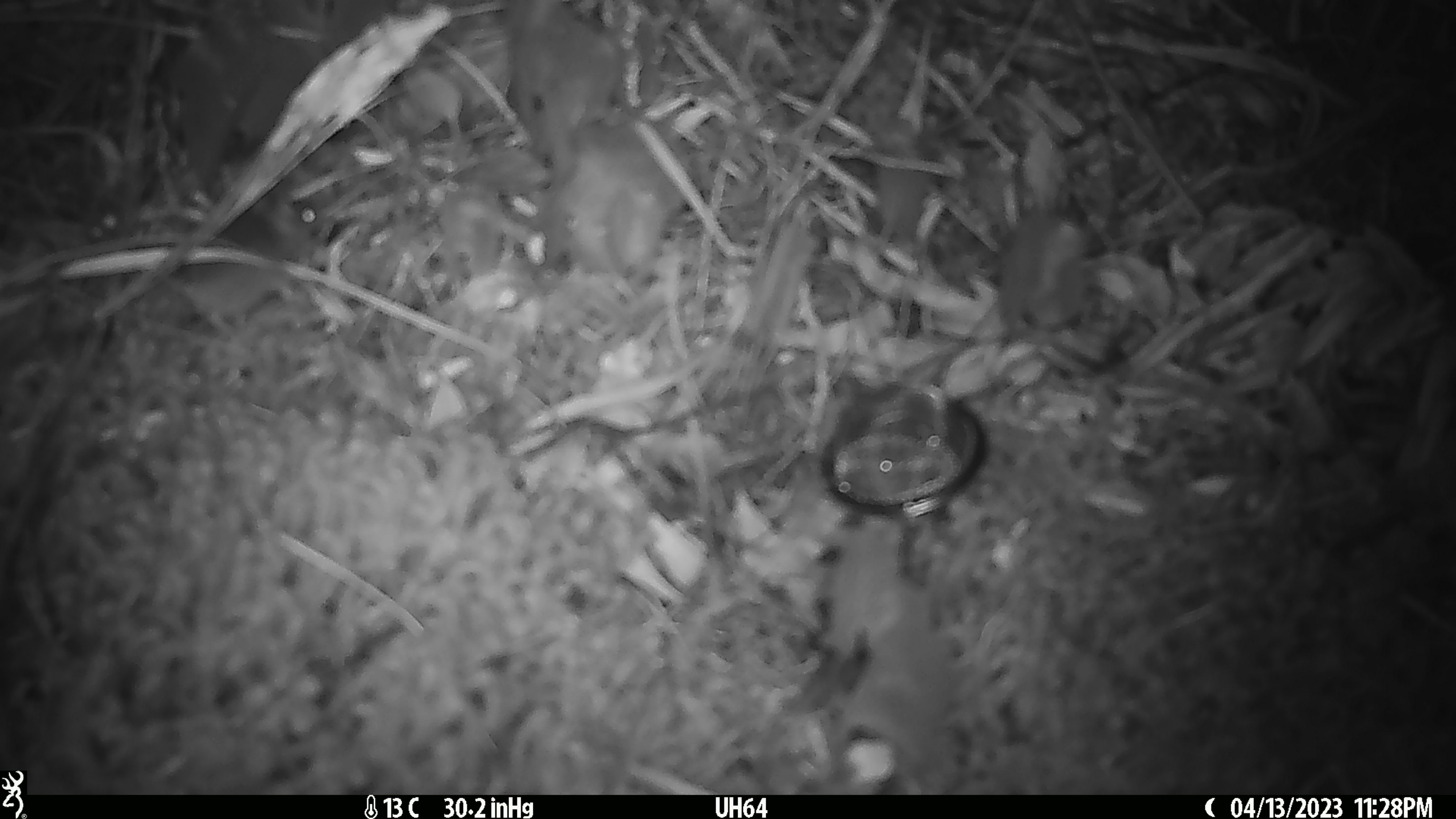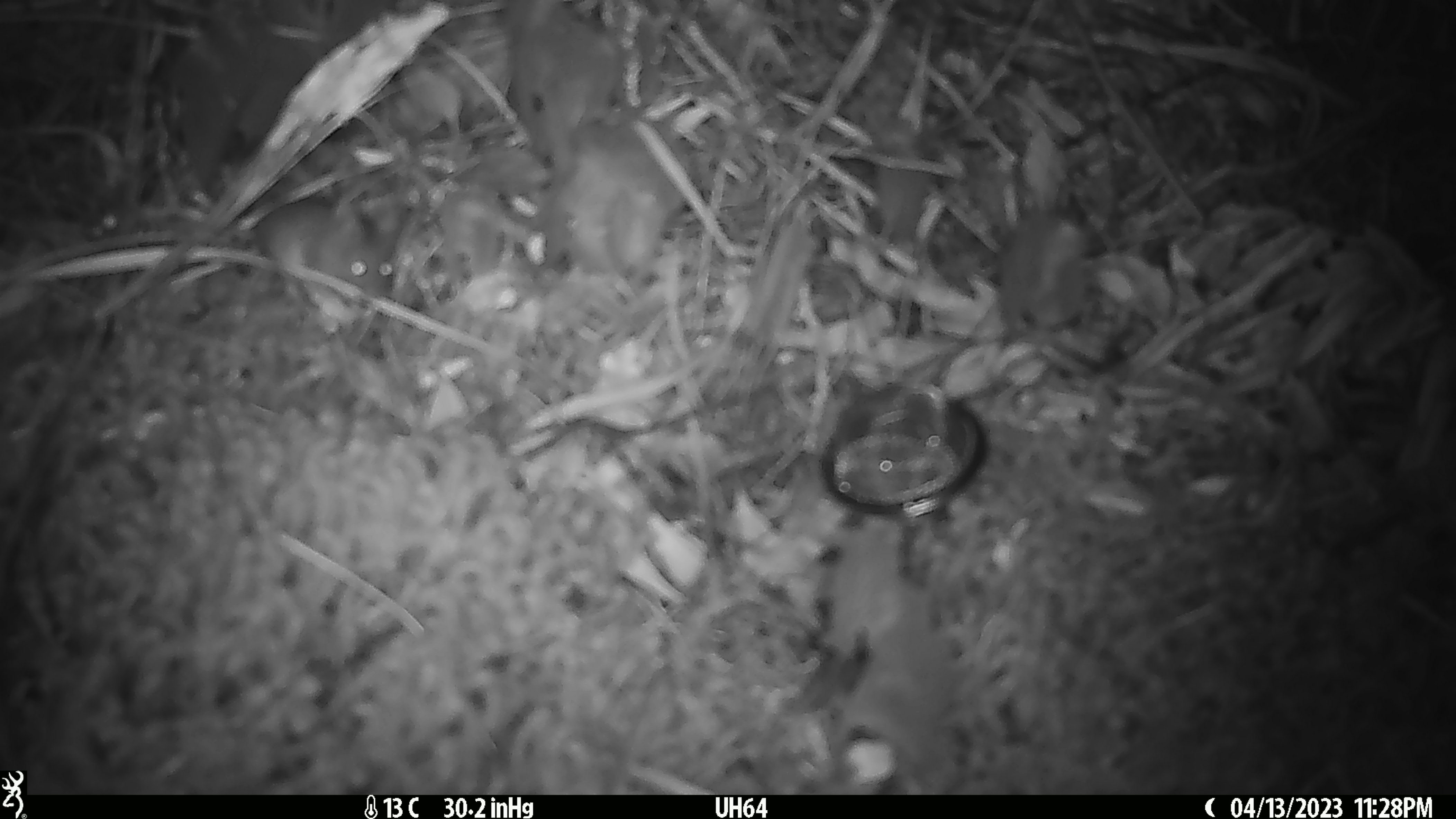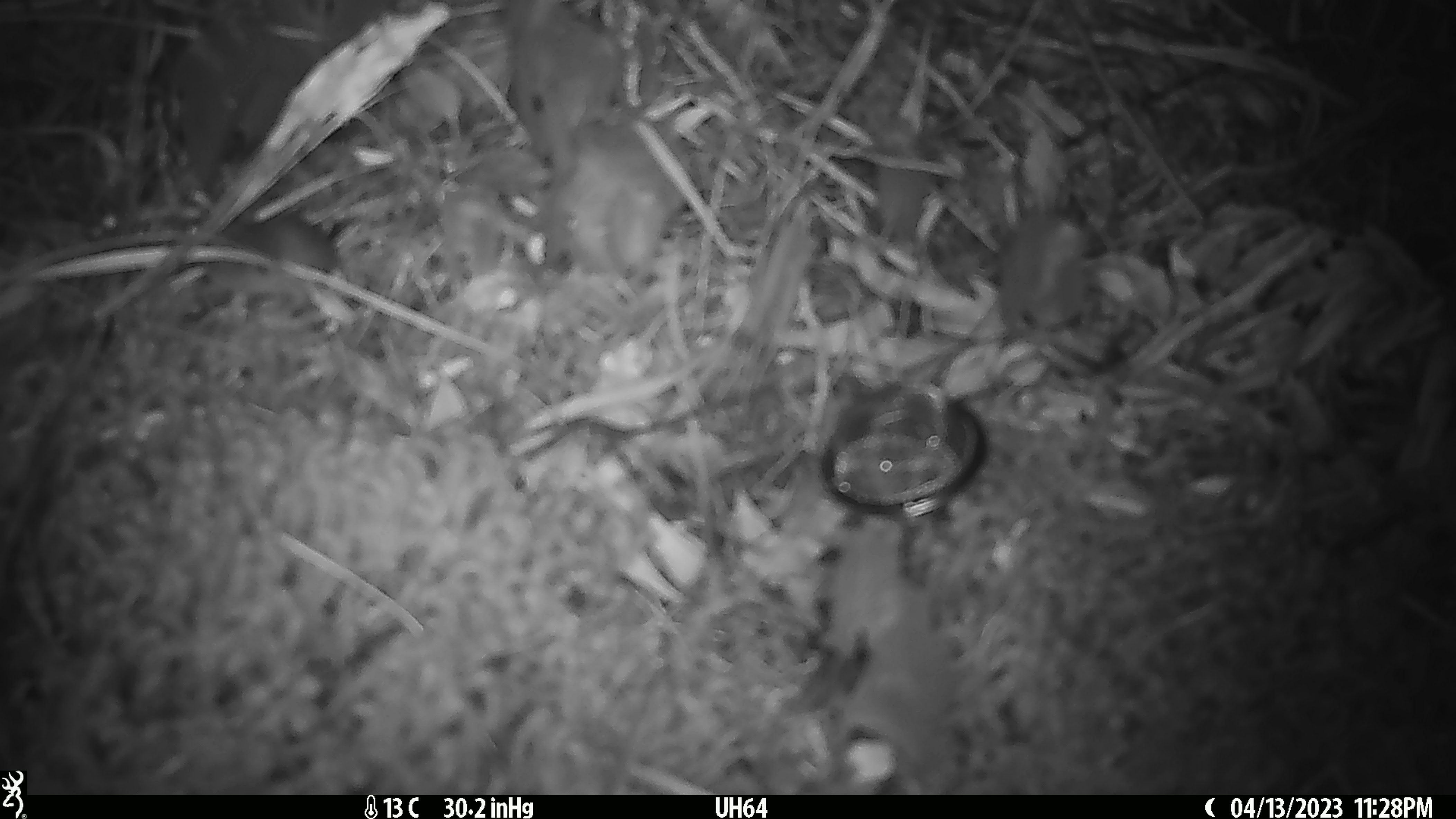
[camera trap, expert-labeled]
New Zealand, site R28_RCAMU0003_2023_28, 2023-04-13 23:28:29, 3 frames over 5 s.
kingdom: Animalia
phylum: Chordata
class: Mammalia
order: Rodentia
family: Muridae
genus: Mus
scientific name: Mus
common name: mouse